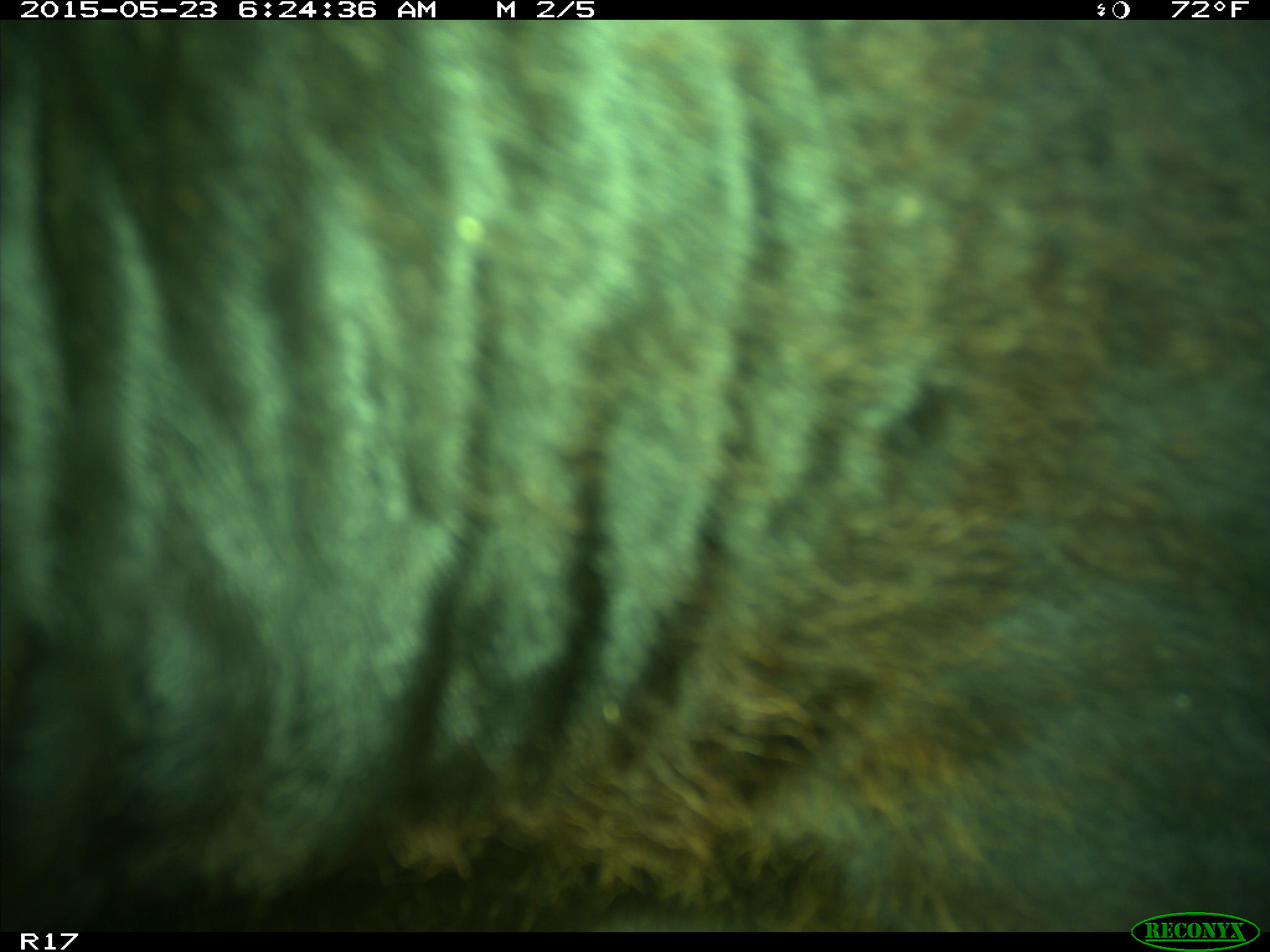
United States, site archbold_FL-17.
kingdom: Animalia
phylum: Chordata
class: Mammalia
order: Artiodactyla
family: Bovidae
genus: Bos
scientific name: Bos taurus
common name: domestic cow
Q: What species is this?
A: Bos taurus (domestic cow).